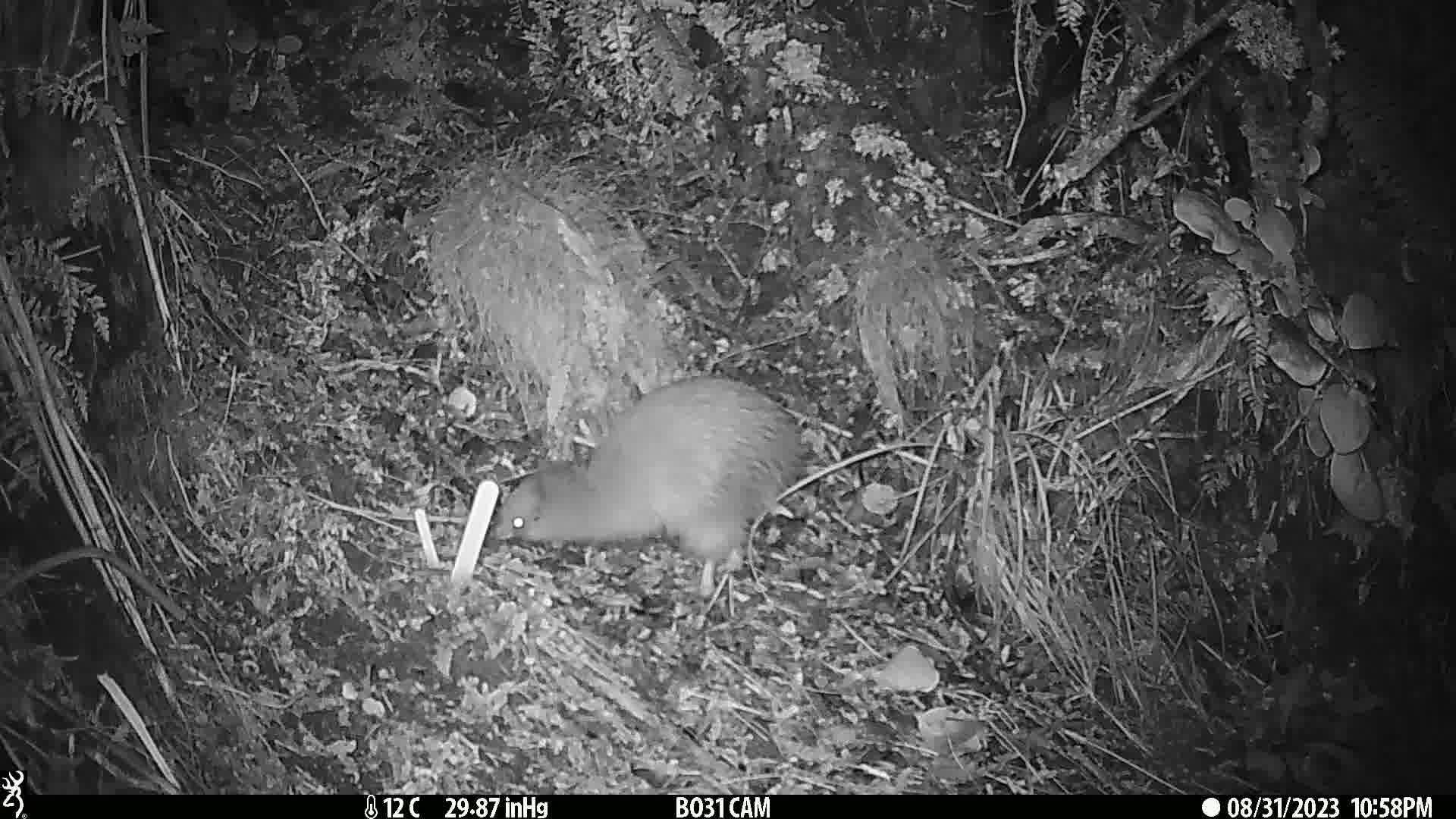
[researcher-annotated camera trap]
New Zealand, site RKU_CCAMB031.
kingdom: Animalia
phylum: Chordata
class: Aves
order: Apterygiformes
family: Apterygidae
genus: Apteryx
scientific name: Apteryx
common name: kiwi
Kiwi (Apteryx).